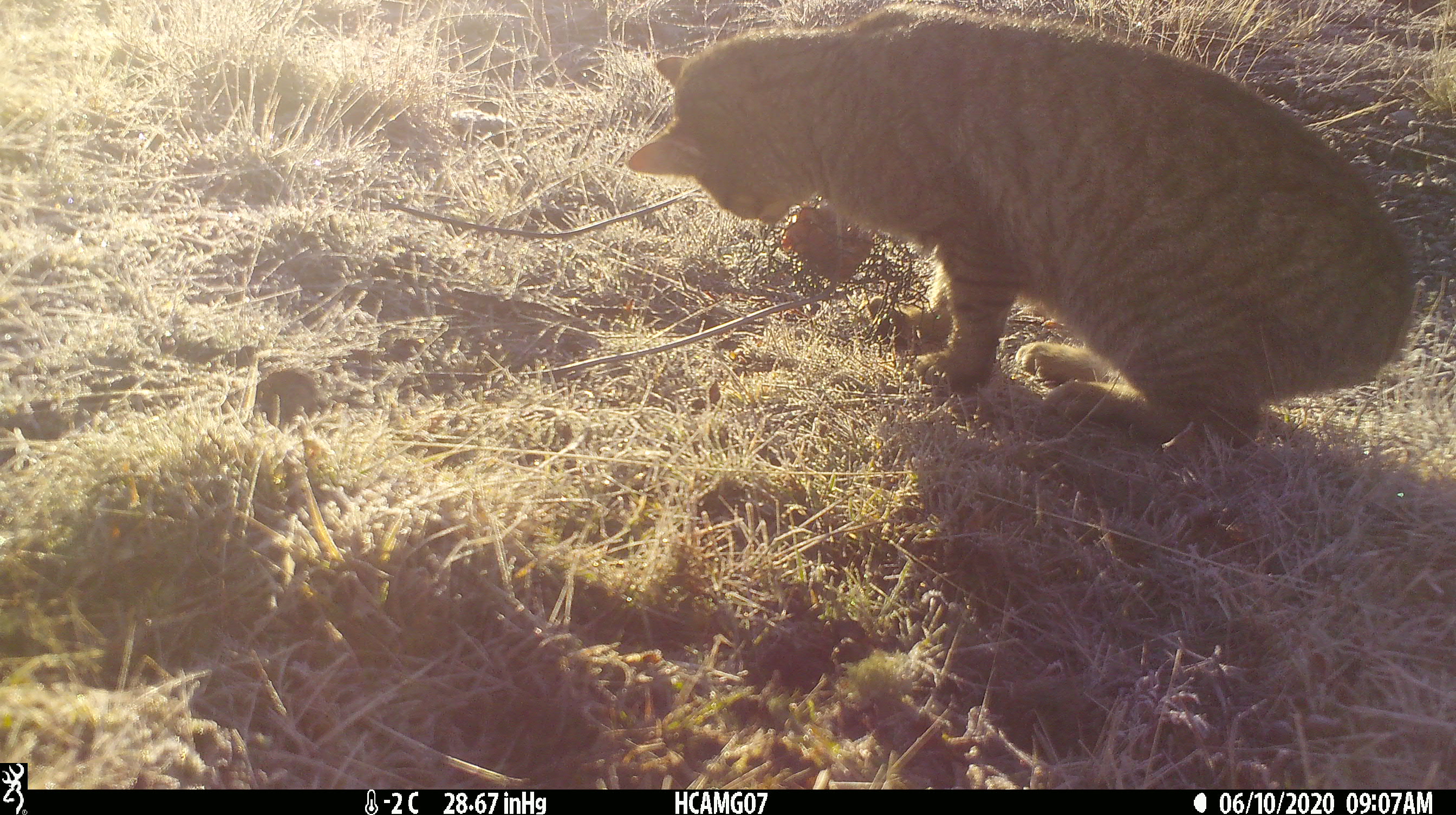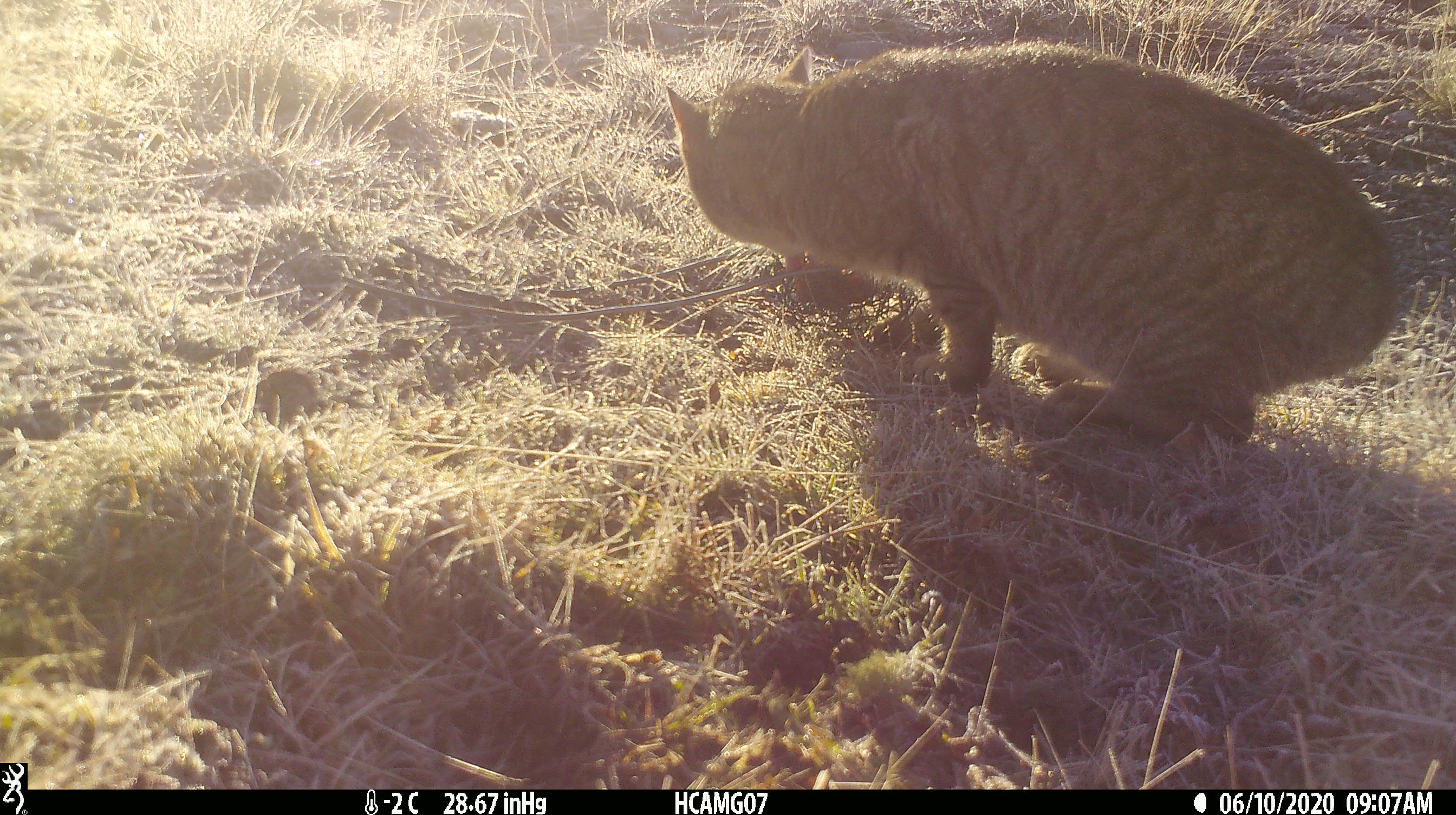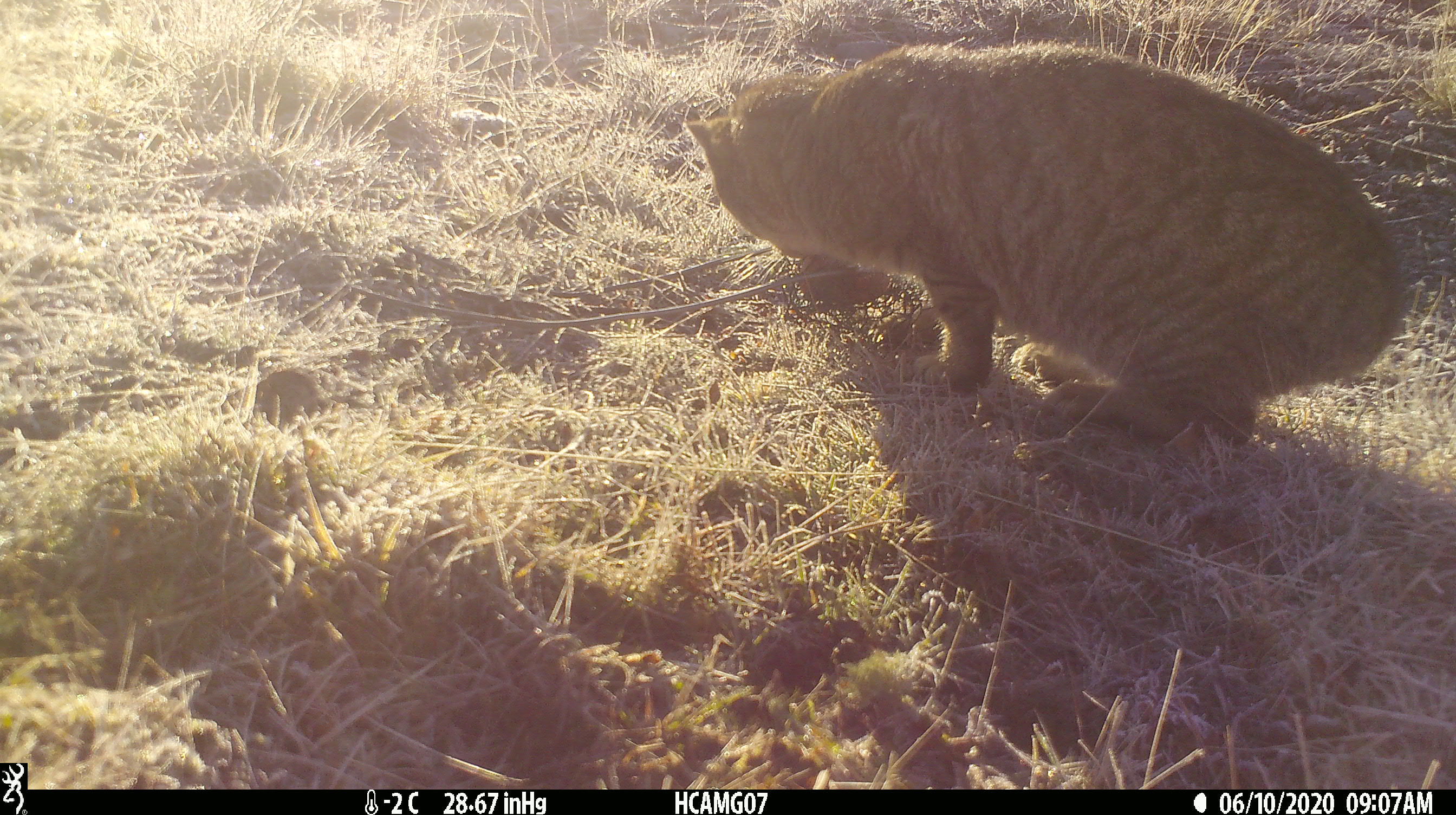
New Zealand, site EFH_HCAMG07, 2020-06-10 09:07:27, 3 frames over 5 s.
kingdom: Animalia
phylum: Chordata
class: Mammalia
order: Carnivora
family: Felidae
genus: Felis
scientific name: Felis catus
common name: domestic cat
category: cat